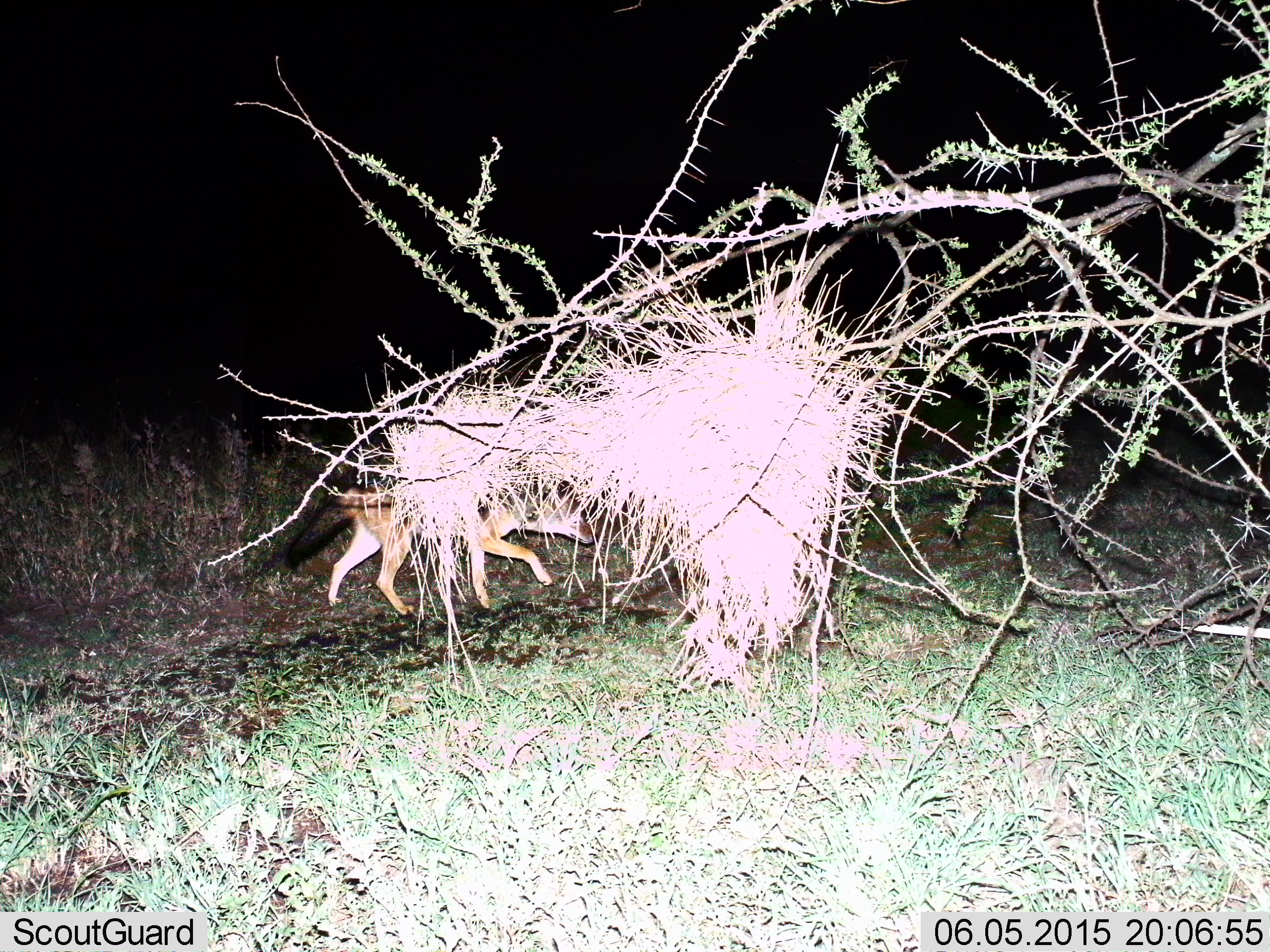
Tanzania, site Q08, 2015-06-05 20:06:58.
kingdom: Animalia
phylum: Chordata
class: Mammalia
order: Carnivora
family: Canidae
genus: Lupulella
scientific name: Lupulella mesomelas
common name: black-backed jackal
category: jackal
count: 1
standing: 0%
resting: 0%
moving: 100%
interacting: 0%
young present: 0%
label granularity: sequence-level